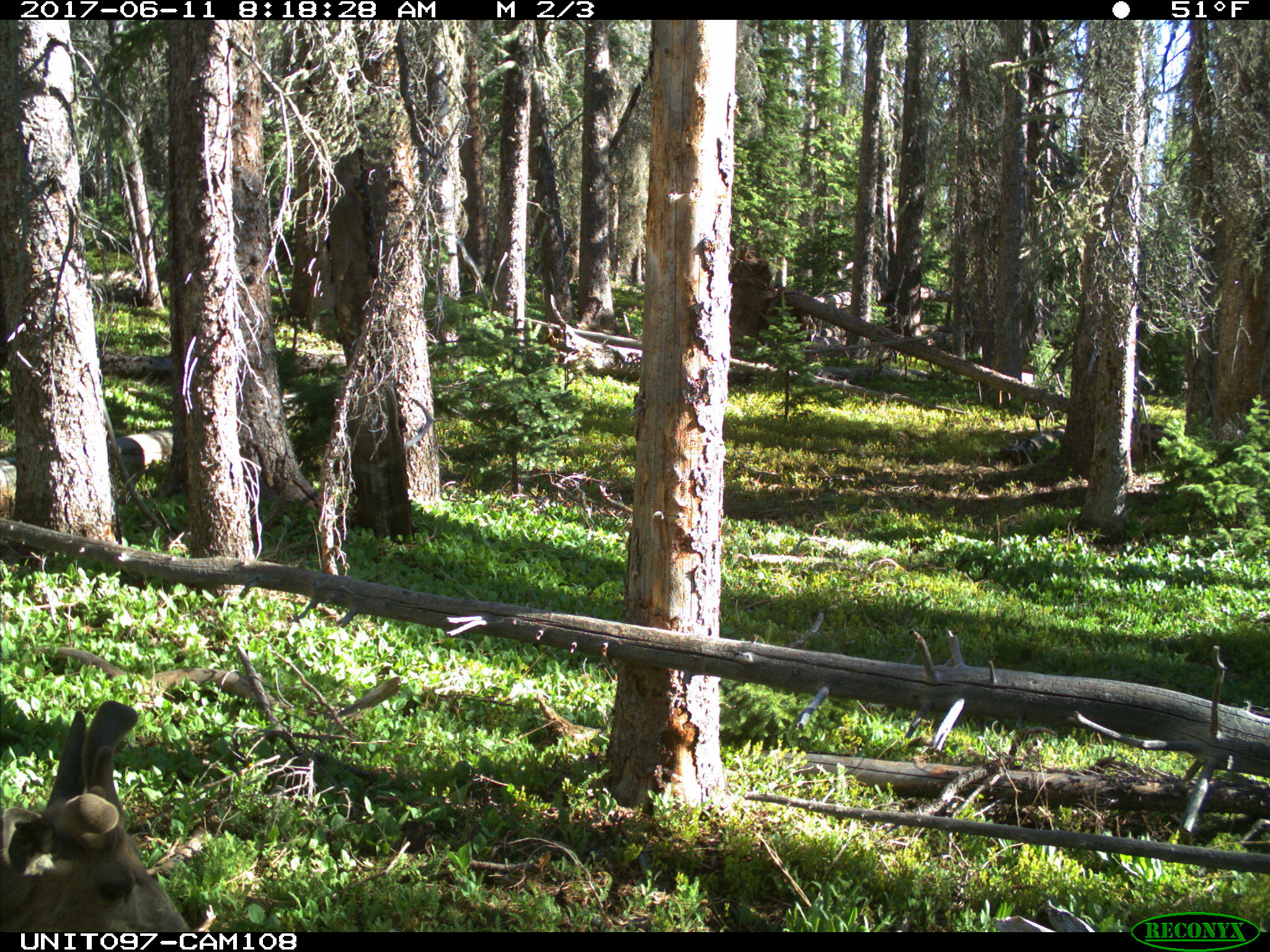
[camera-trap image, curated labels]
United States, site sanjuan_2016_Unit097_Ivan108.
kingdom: Animalia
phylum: Chordata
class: Mammalia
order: Artiodactyla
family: Cervidae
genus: Odocoileus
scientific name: Odocoileus hemionus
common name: mule deer